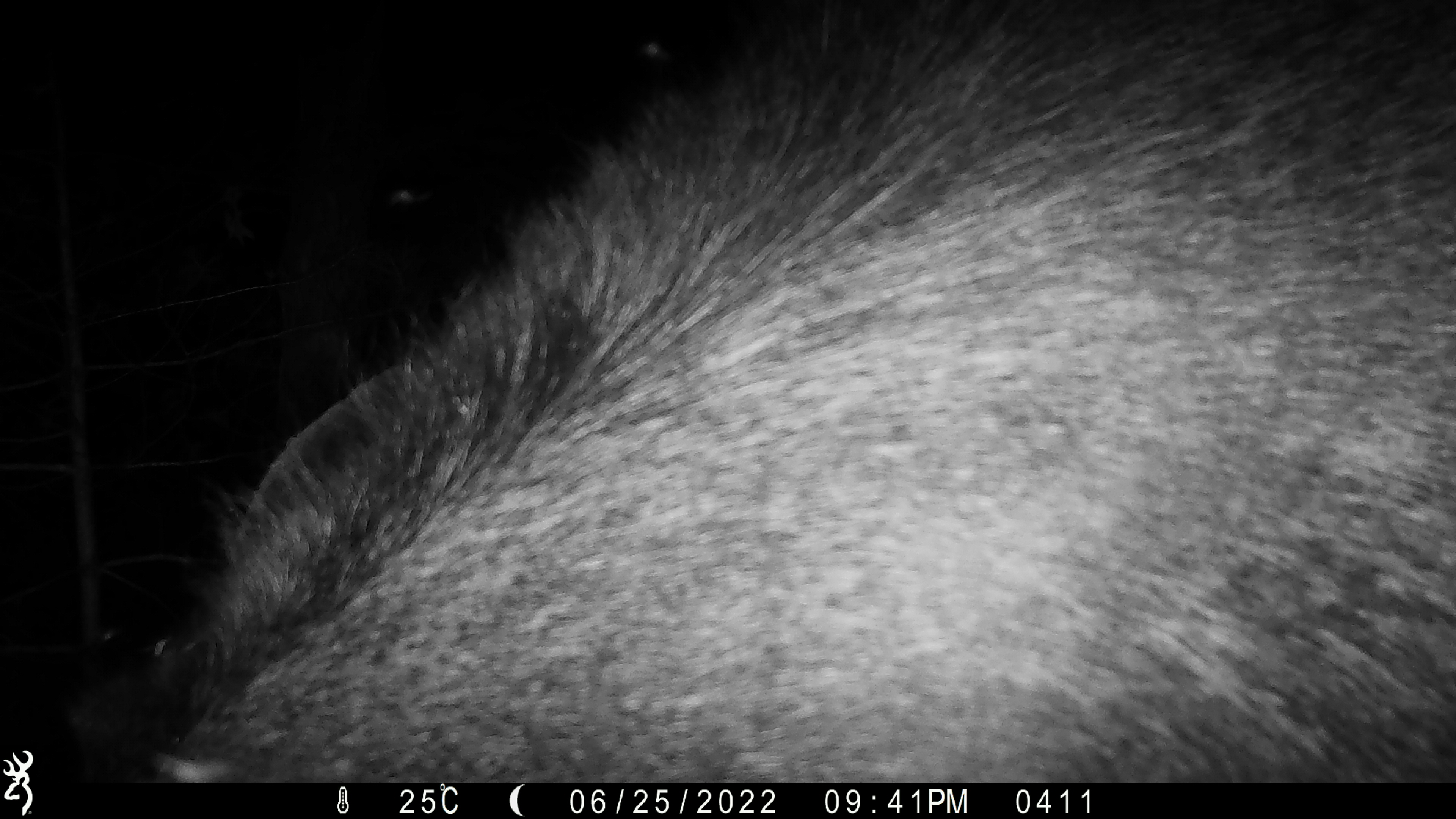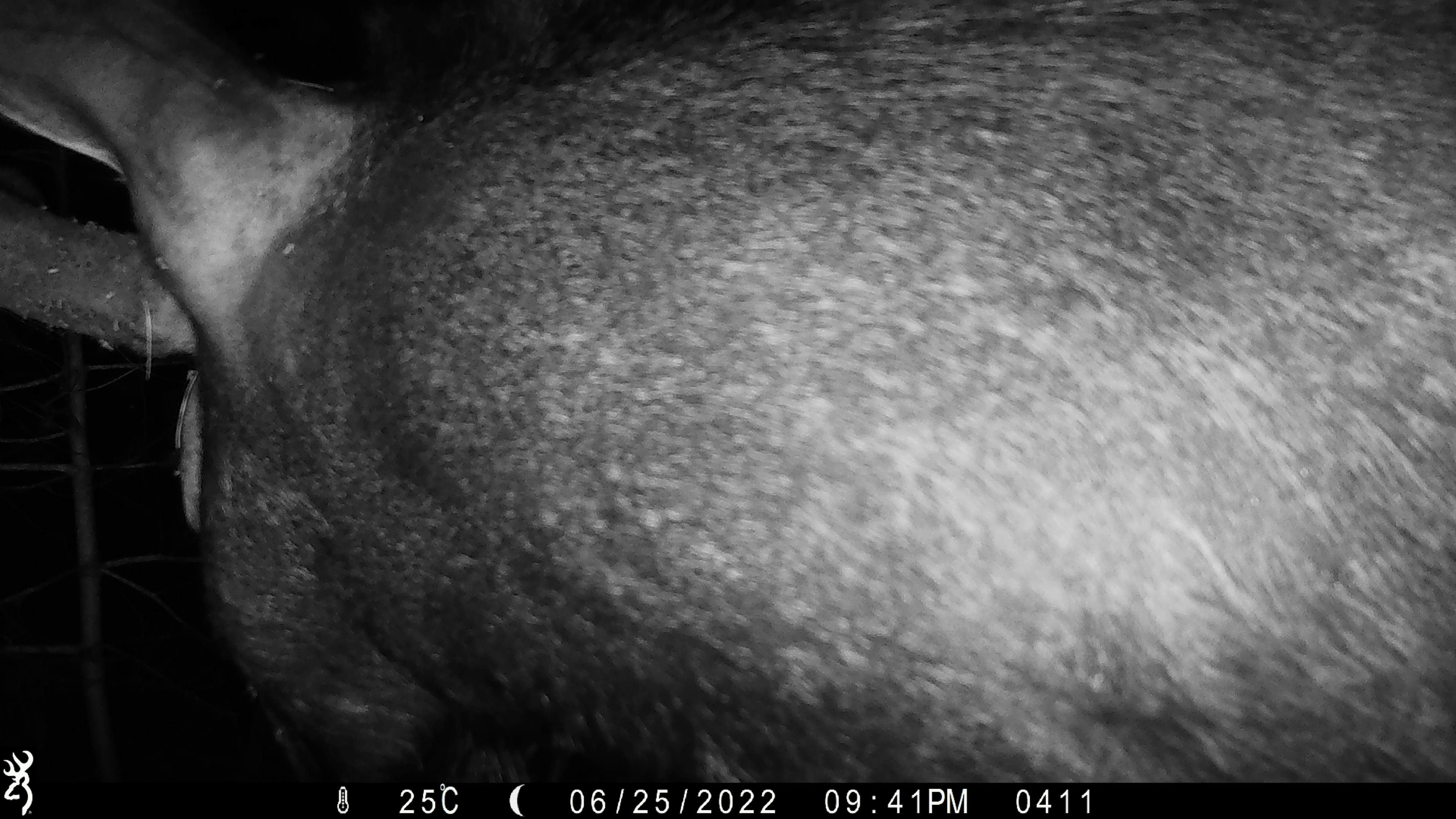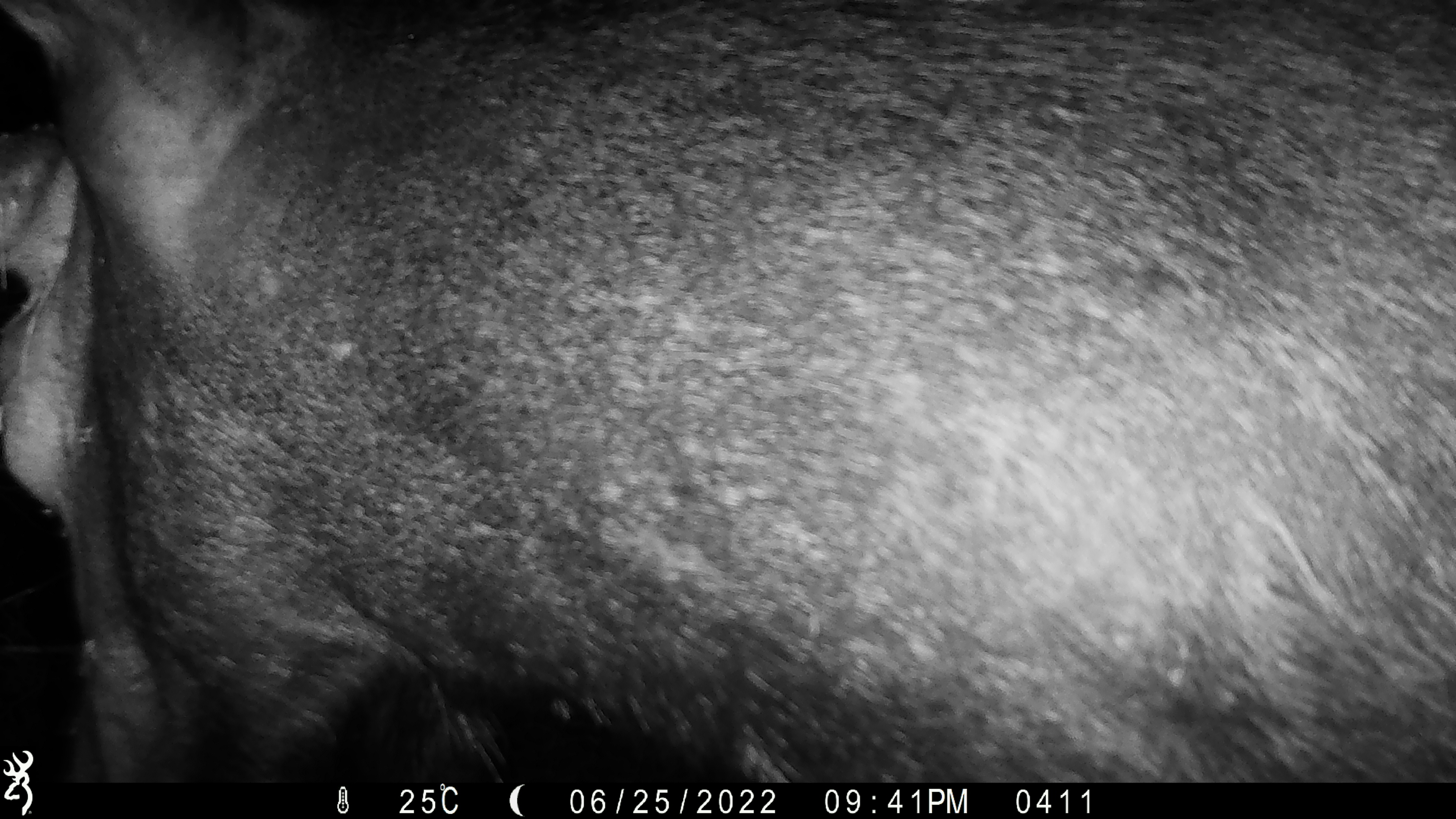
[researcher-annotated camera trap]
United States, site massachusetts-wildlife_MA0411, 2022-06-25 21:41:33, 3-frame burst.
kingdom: Animalia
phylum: Chordata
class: Mammalia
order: Artiodactyla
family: Cervidae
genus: Alces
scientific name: Alces alces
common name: moose